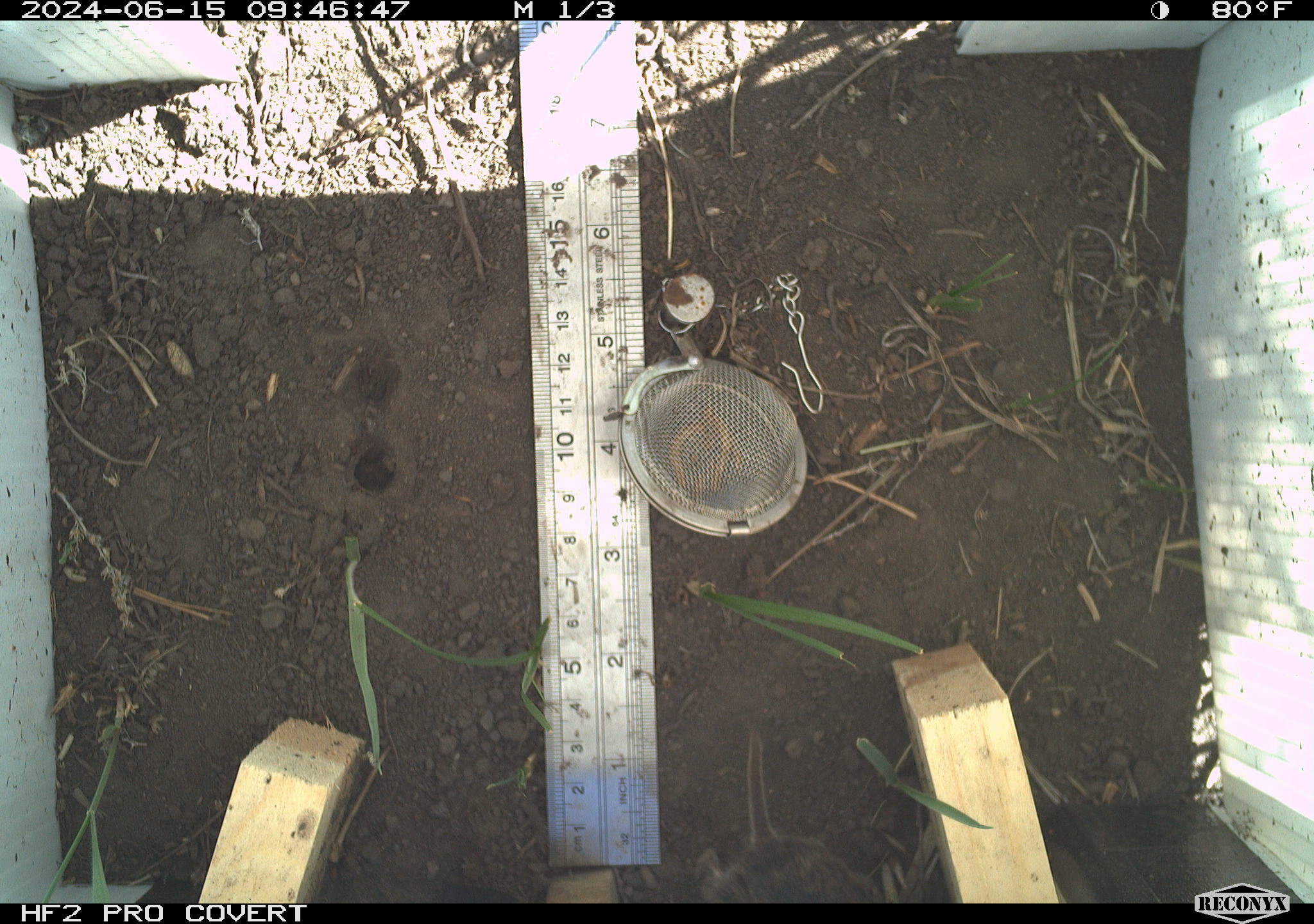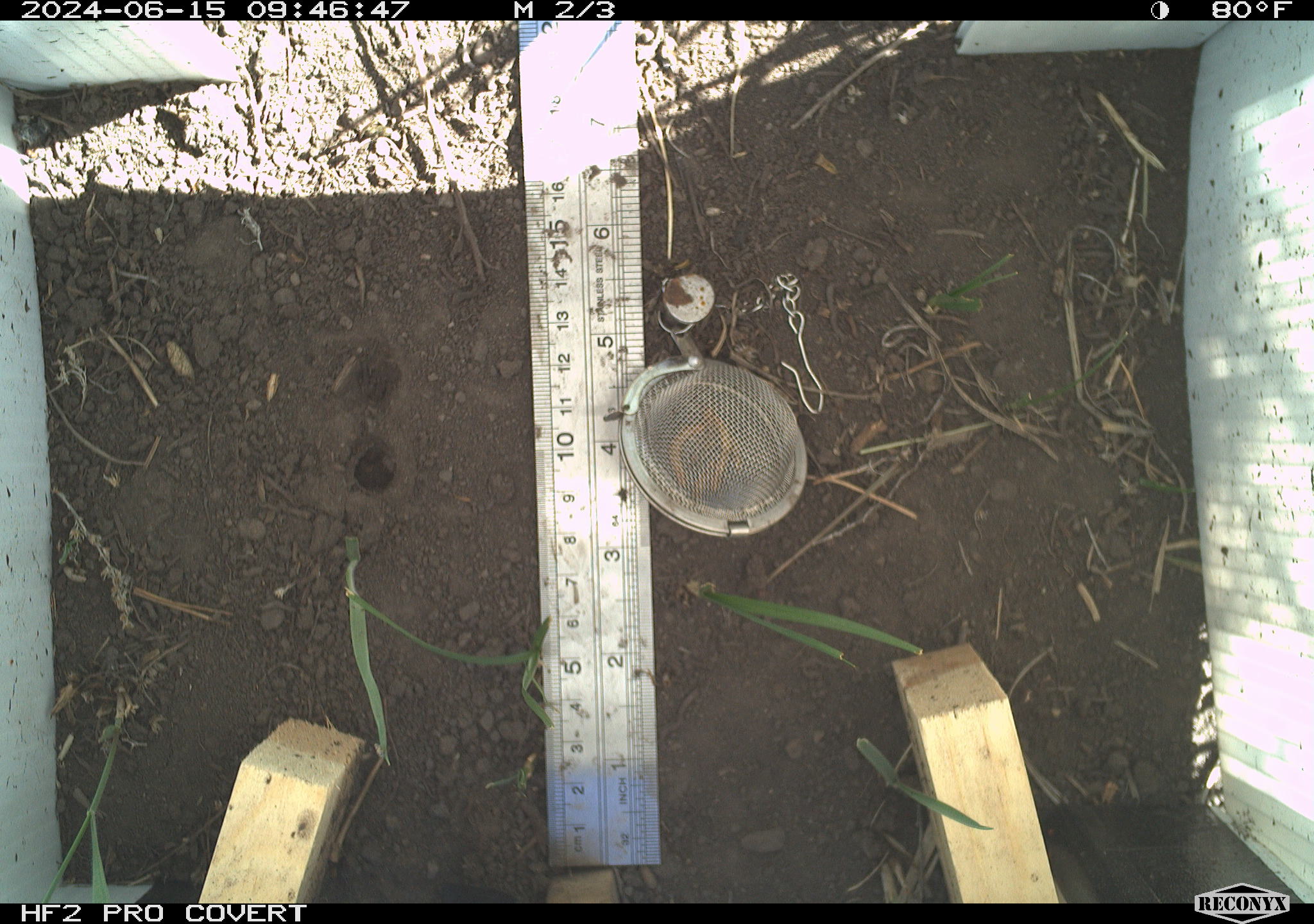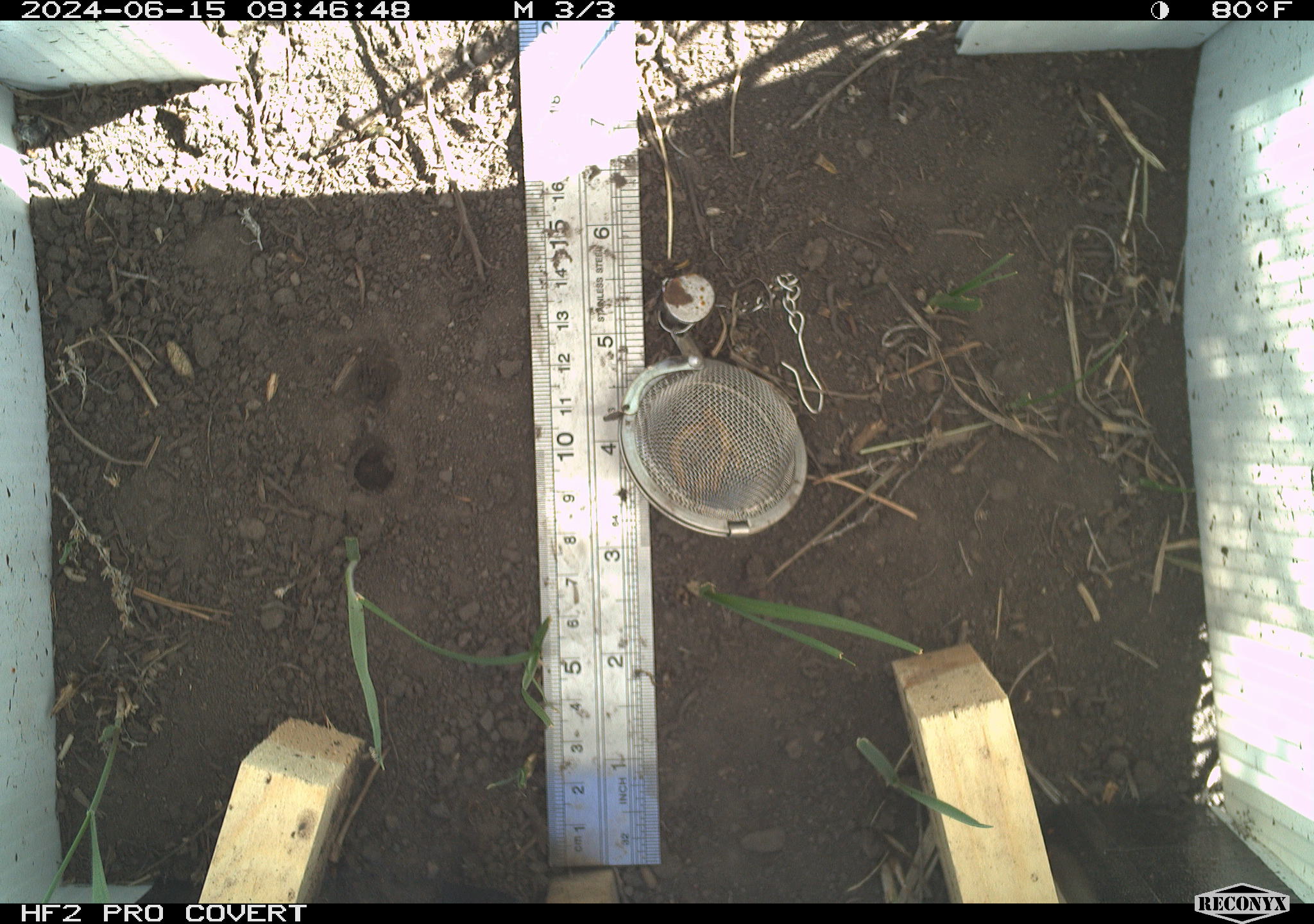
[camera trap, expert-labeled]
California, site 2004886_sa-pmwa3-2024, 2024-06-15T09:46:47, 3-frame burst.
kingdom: Animalia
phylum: Chordata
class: Mammalia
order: Rodentia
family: Cricetidae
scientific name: Arvicolinae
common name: voles, lemmings, and muskrats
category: arvicolinae subfamily